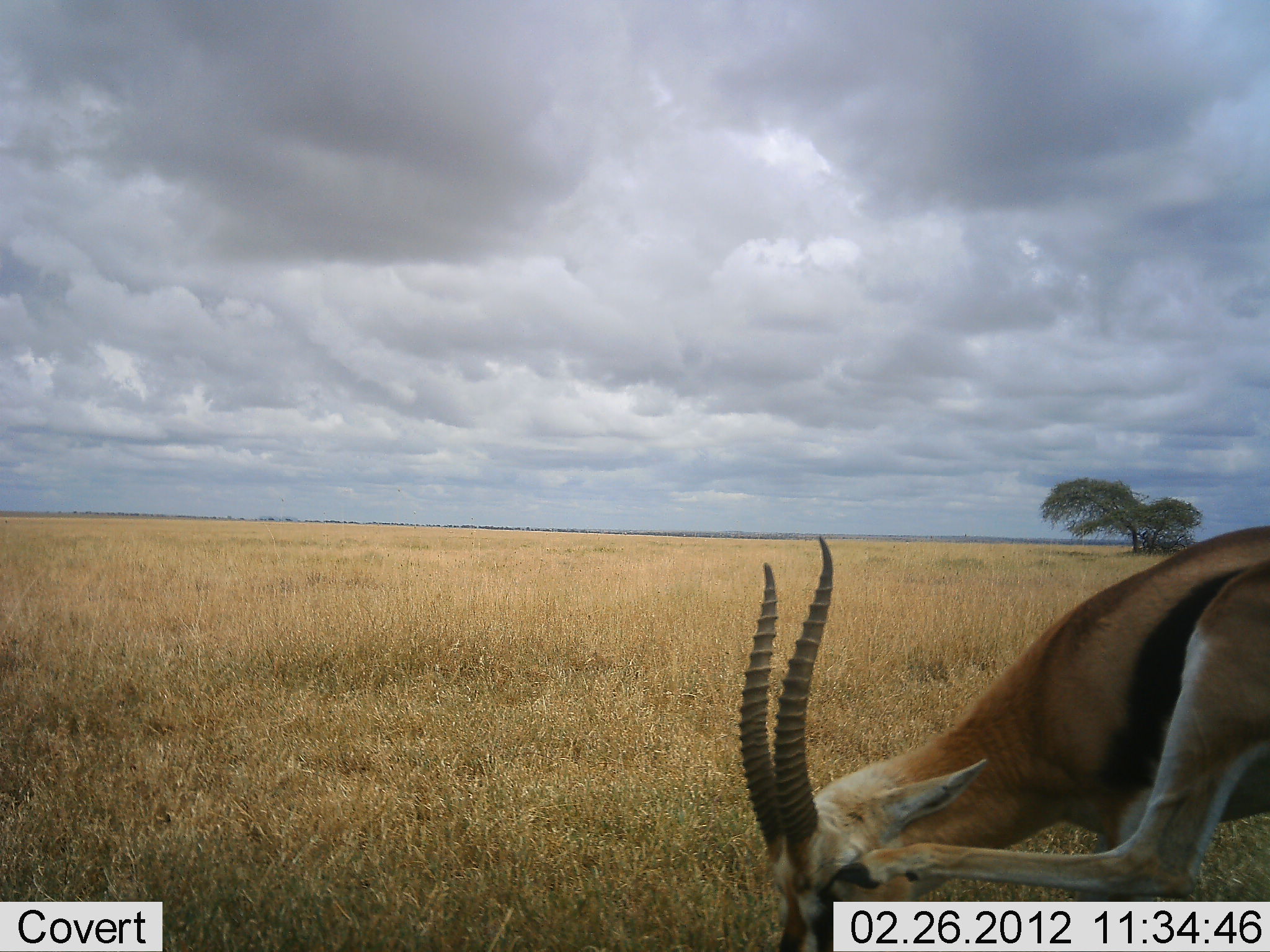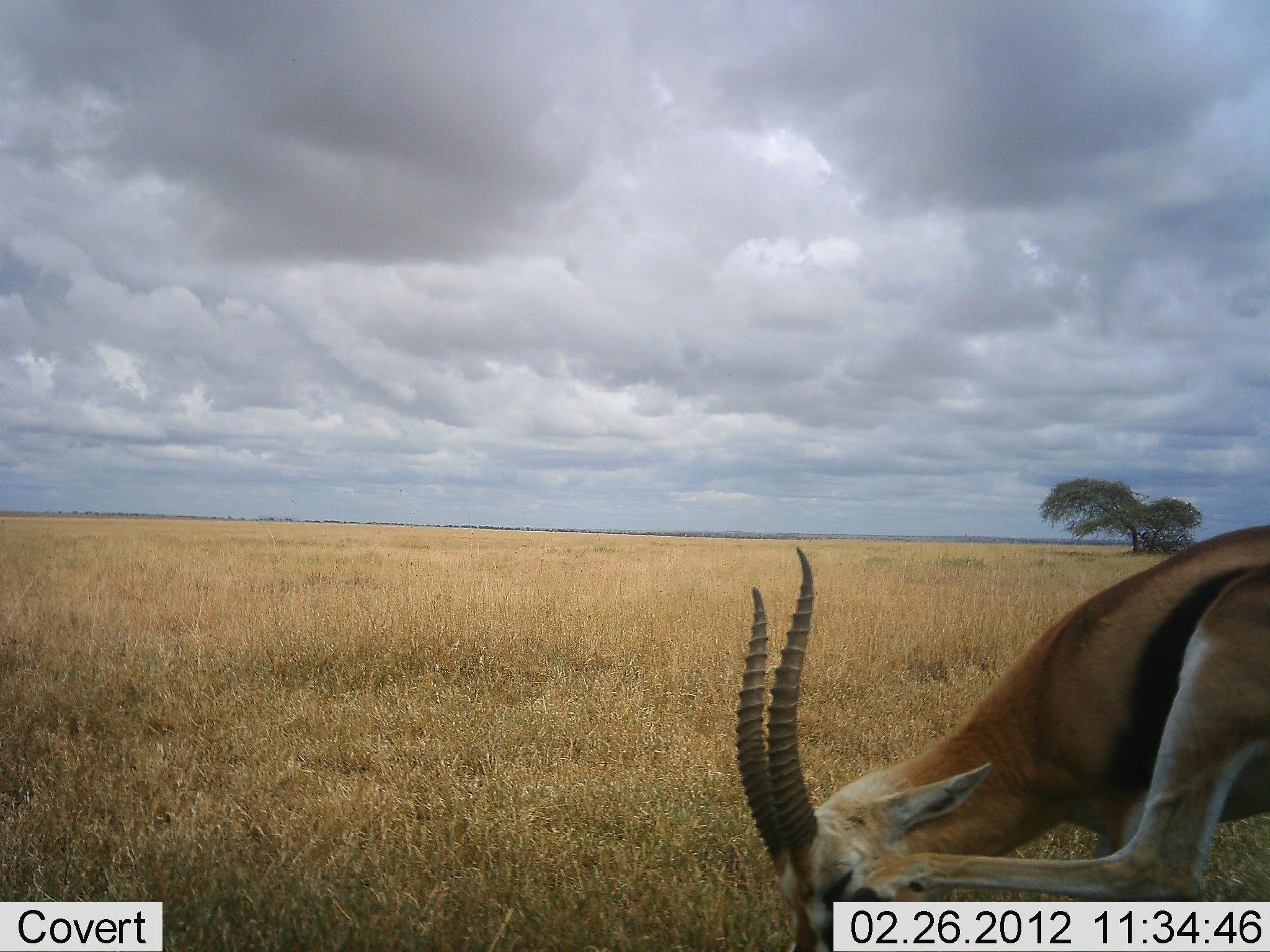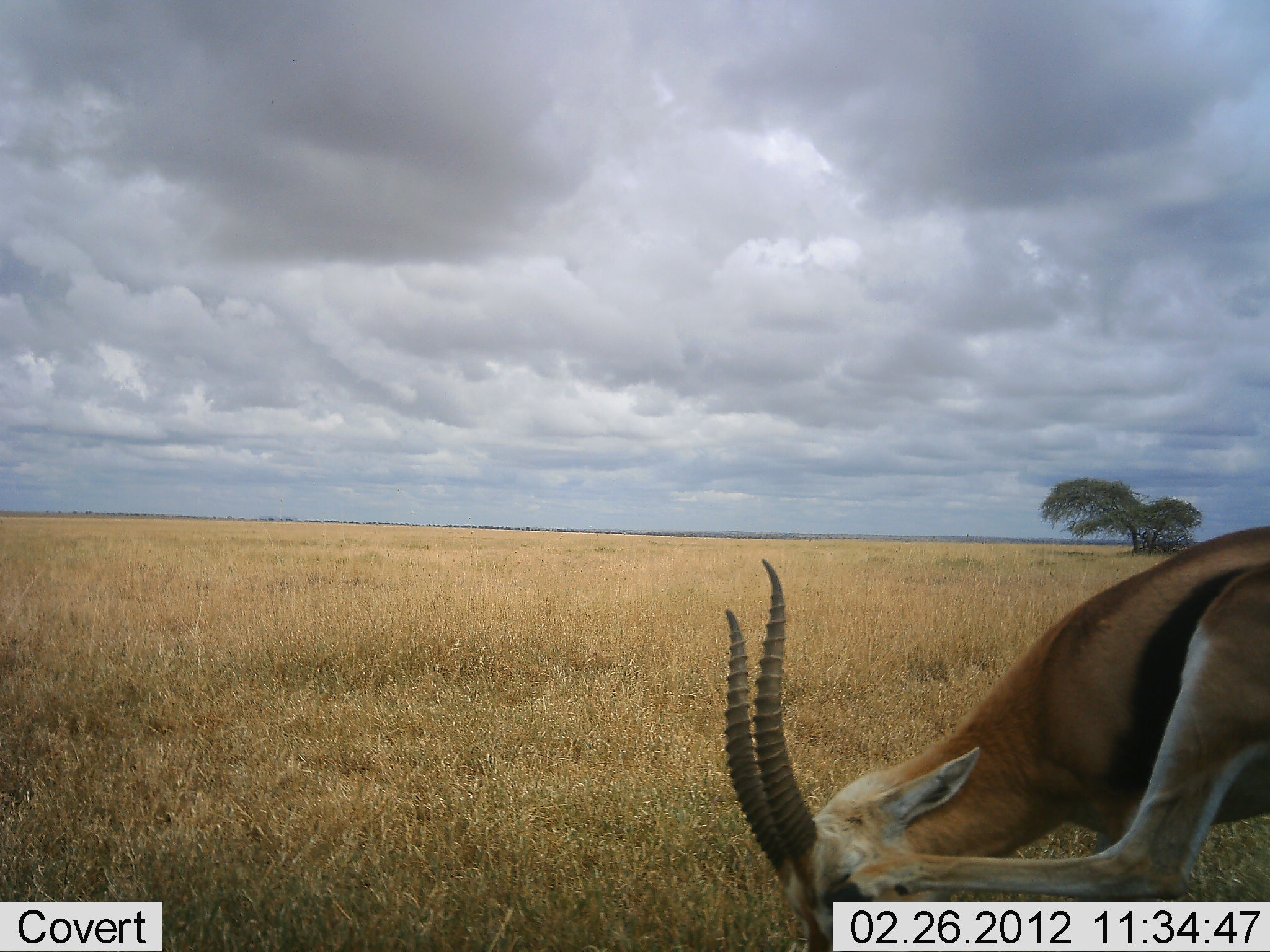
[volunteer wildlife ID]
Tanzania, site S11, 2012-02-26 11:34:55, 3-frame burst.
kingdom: Animalia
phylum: Chordata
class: Mammalia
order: Artiodactyla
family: Bovidae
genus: Eudorcas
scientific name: Eudorcas thomsonii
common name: thomson's gazelle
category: gazellethomsons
Gazellethomsons (thomson's gazelle) (Eudorcas thomsonii), count 1. Behavior (volunteer vote fractions): standing 67%, resting 12%, moving 8%, interacting 12%. Young present (vote fraction): 0%. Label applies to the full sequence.